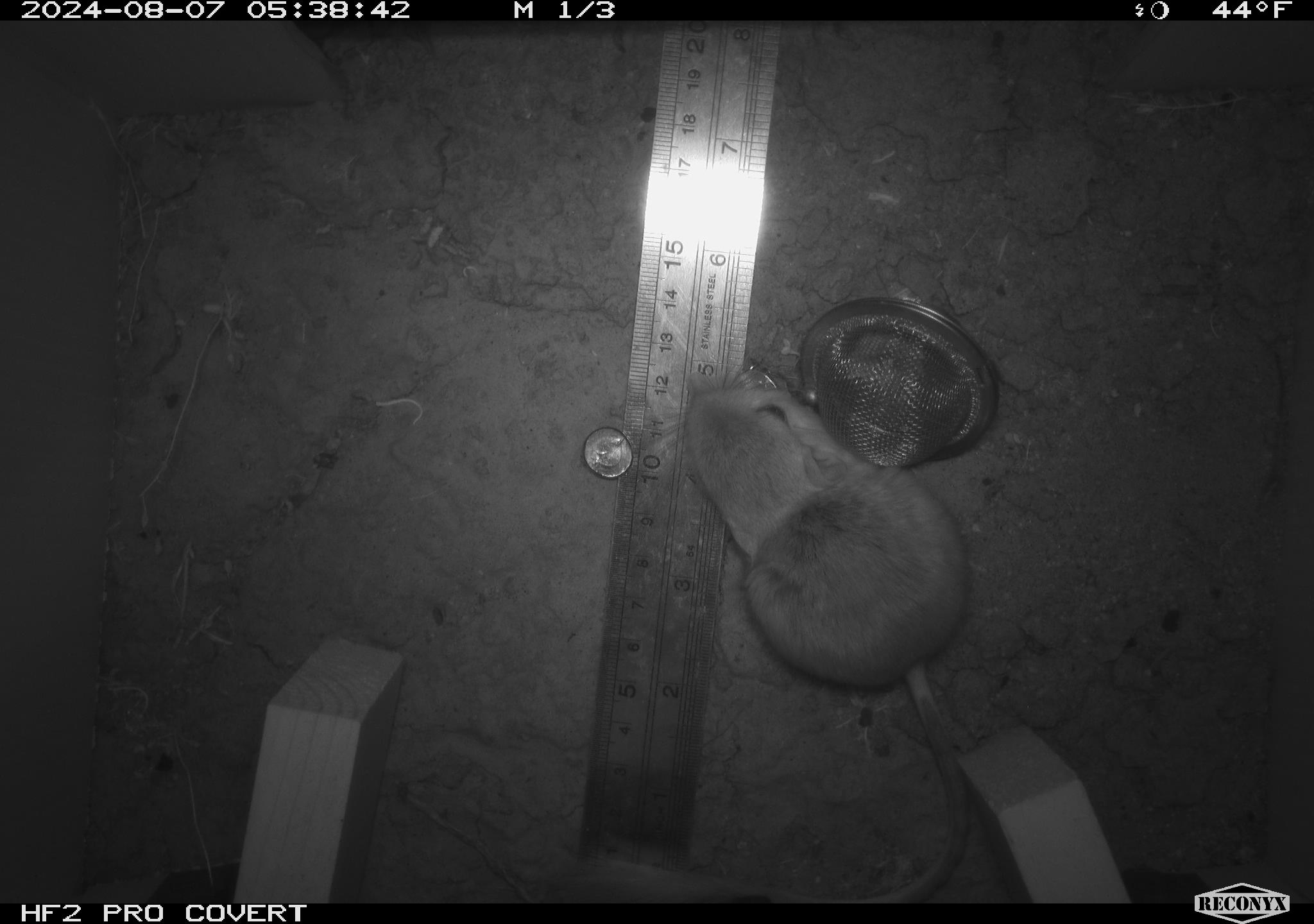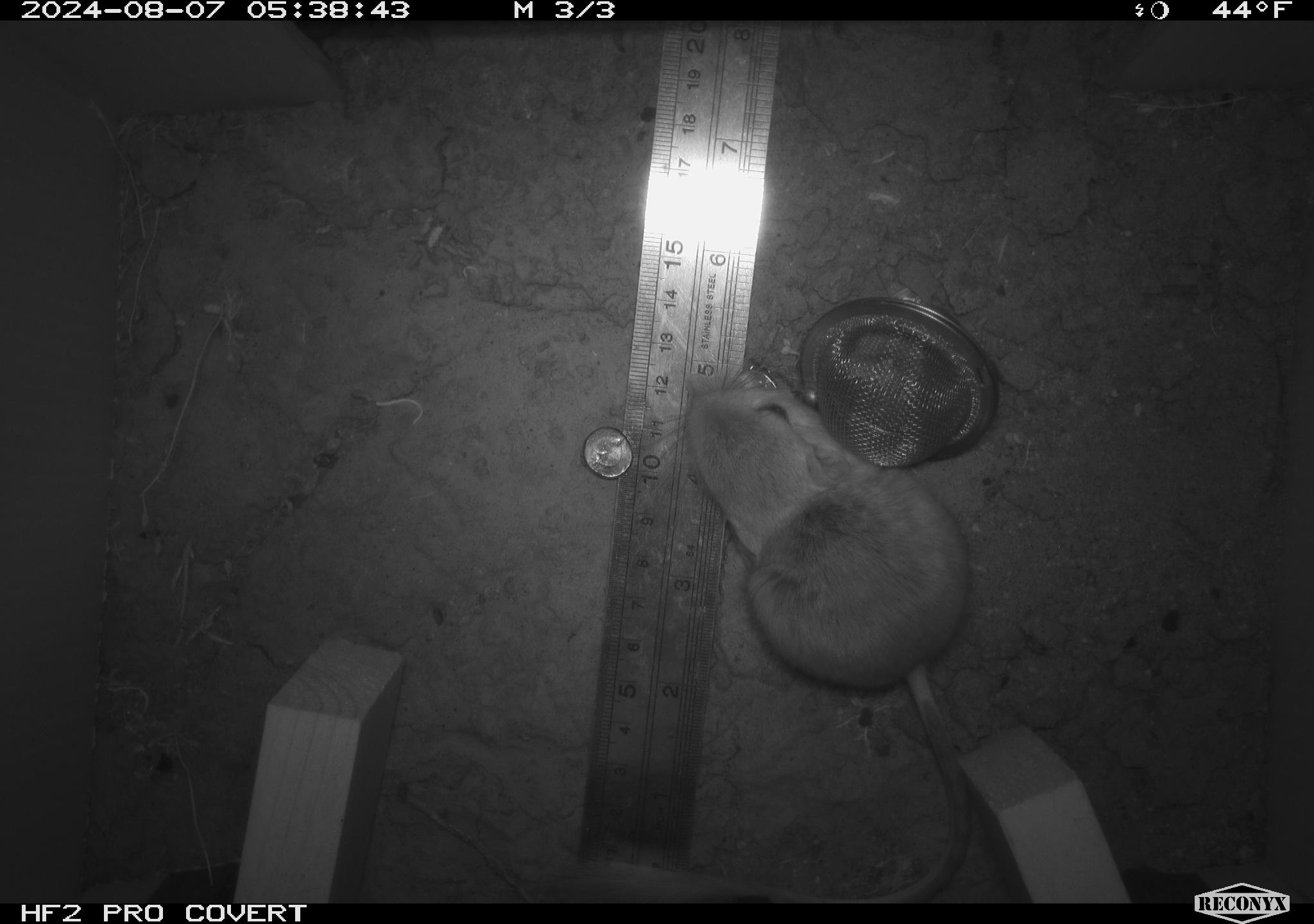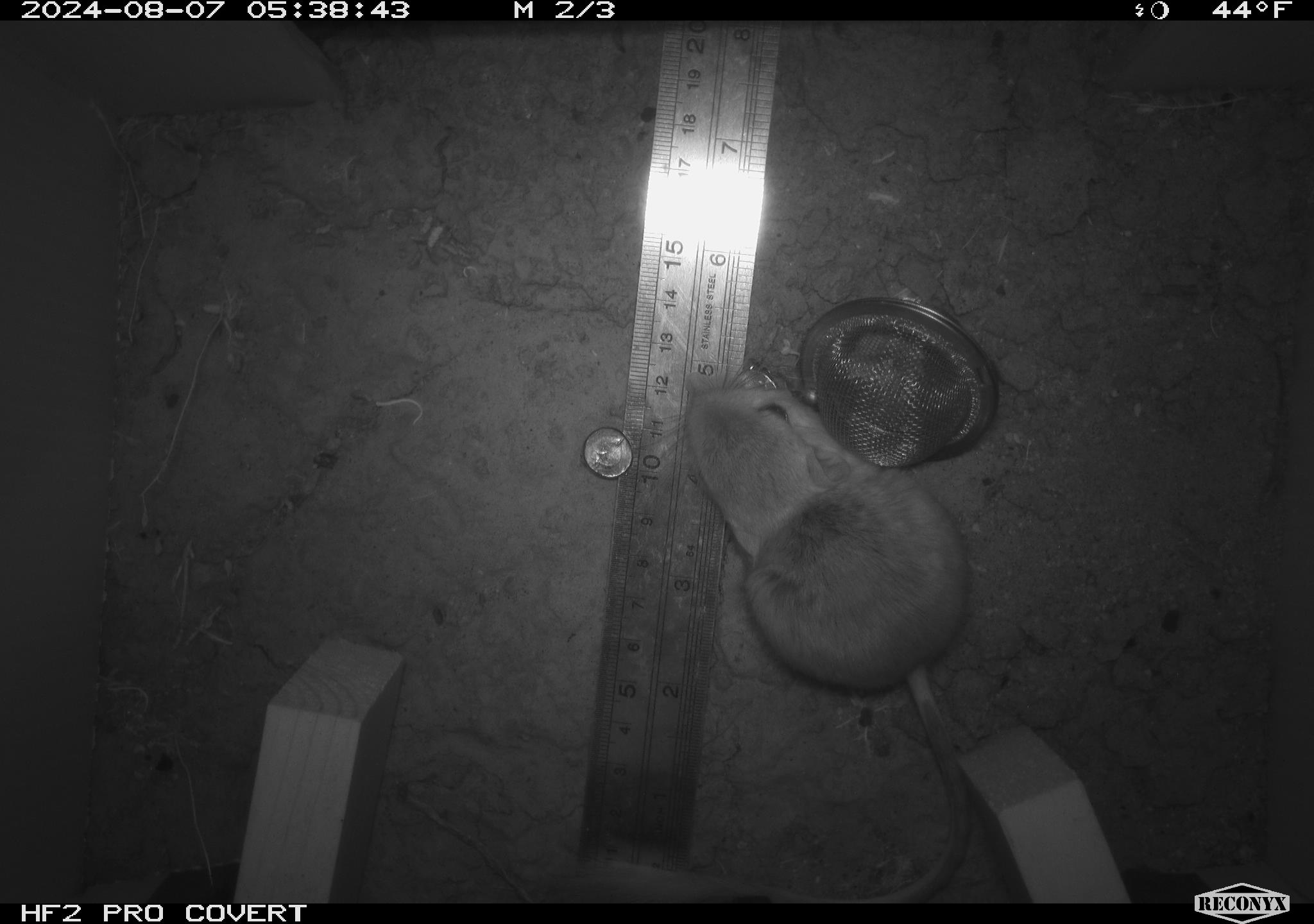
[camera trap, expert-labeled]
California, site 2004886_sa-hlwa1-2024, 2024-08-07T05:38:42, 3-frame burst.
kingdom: Animalia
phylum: Chordata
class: Mammalia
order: Rodentia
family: Heteromyidae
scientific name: Heteromyidae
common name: kangaroo rats and pocket mice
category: heteromyidae family